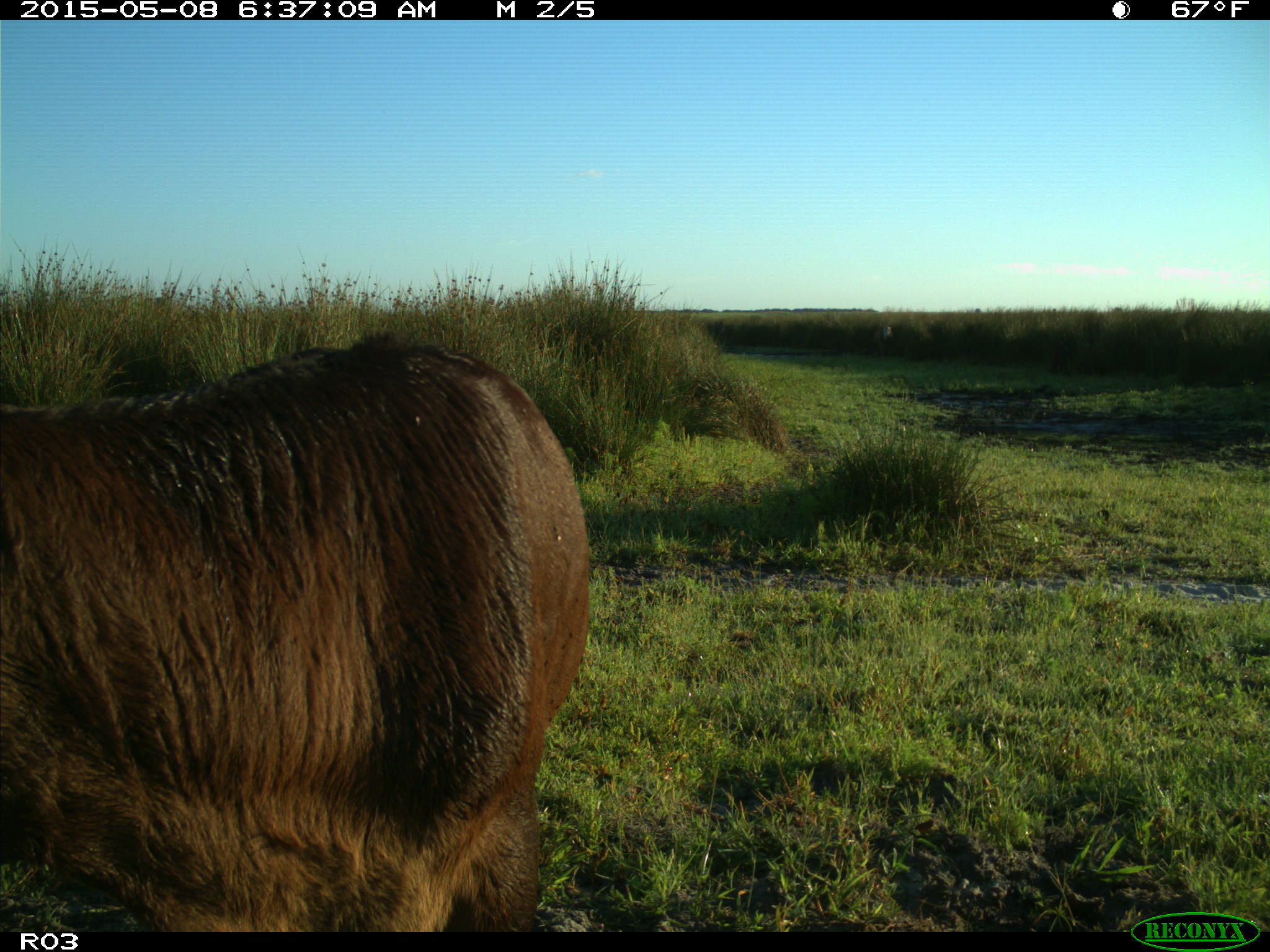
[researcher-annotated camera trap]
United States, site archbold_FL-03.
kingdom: Animalia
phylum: Chordata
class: Mammalia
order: Artiodactyla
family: Bovidae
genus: Bos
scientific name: Bos taurus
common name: domestic cow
Bos taurus (domestic cow).